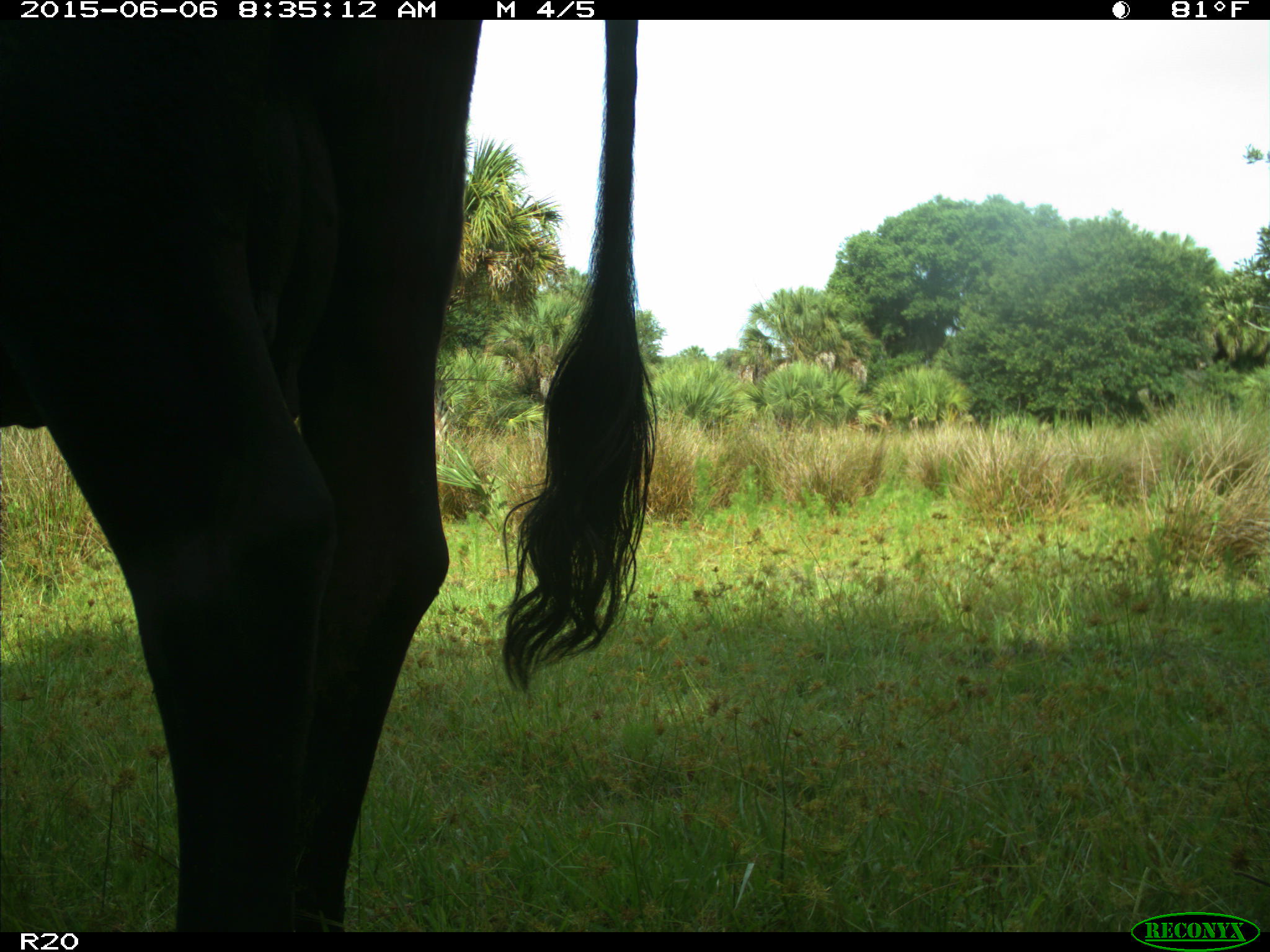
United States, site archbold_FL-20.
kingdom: Animalia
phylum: Chordata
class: Mammalia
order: Artiodactyla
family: Bovidae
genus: Bos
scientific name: Bos taurus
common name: domestic cow